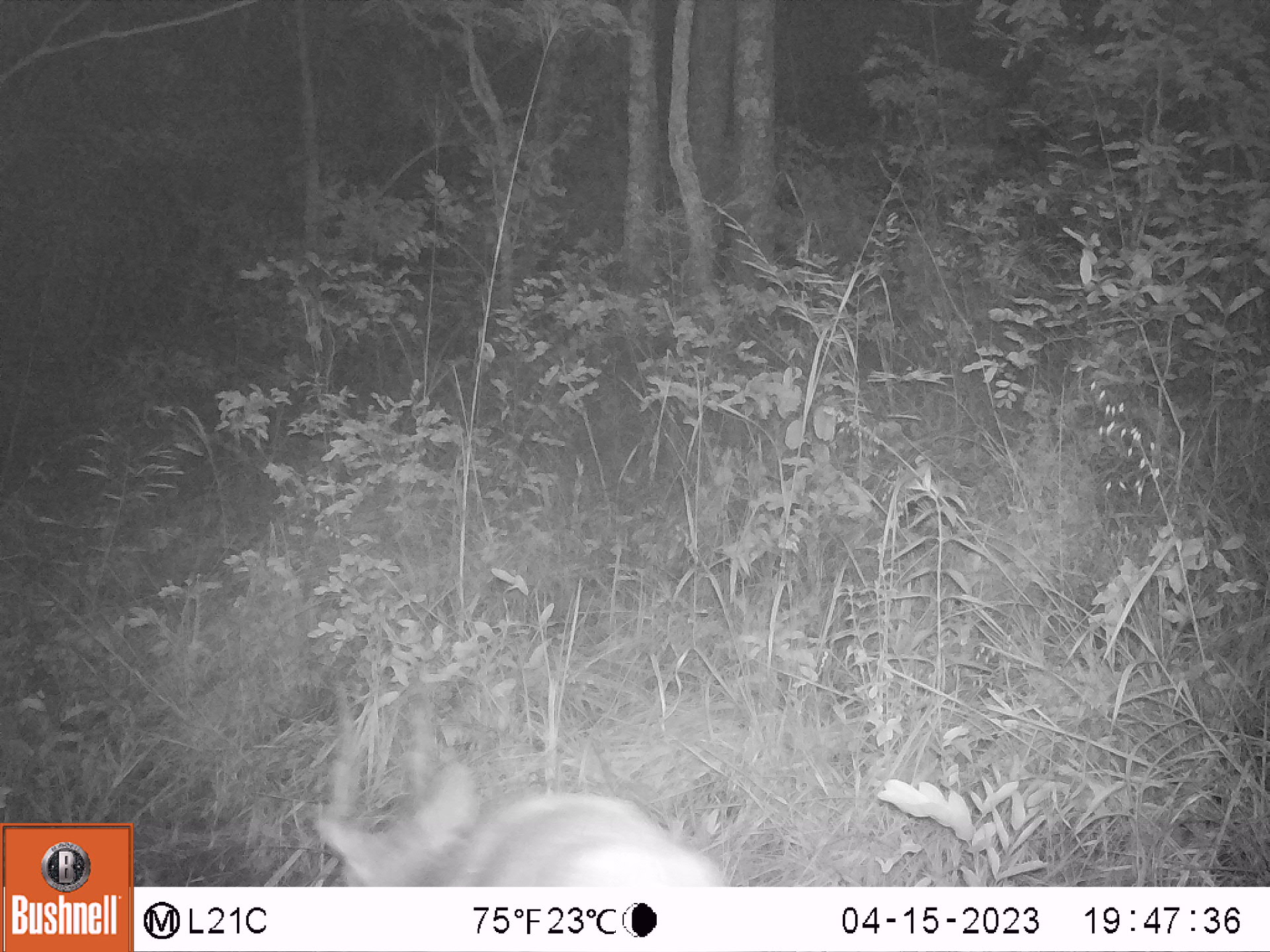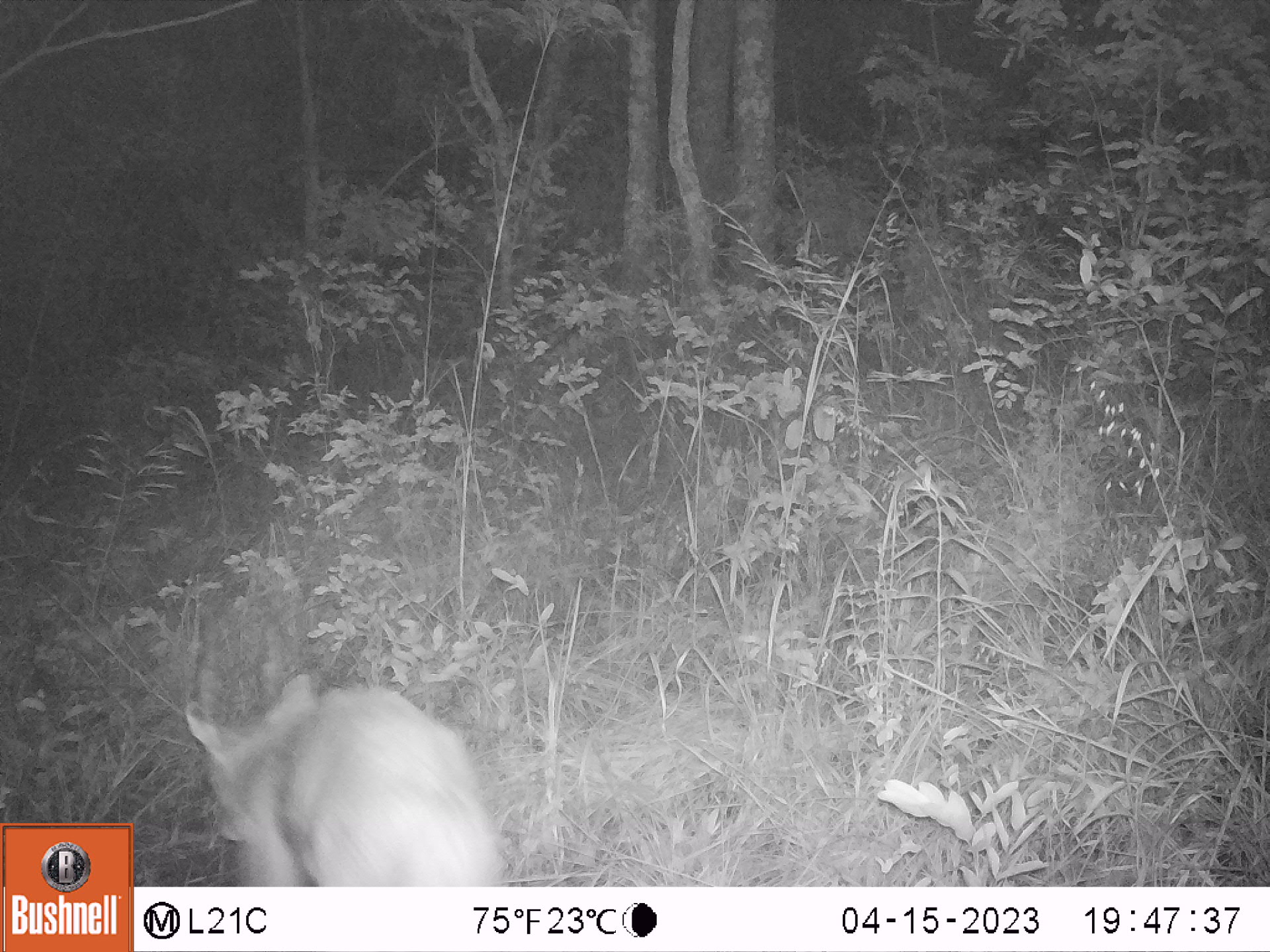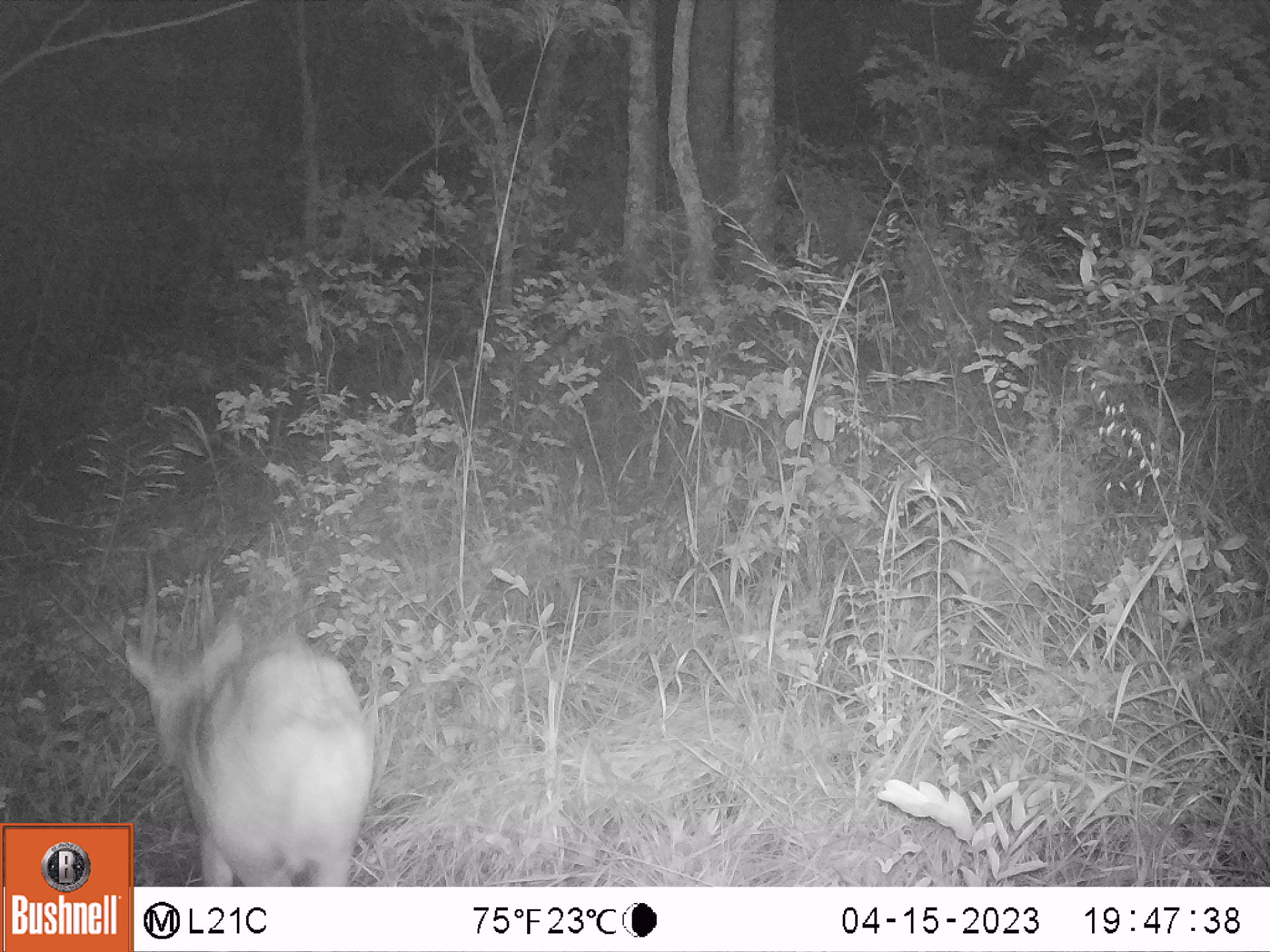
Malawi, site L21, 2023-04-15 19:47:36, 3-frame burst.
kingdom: Animalia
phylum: Chordata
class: Mammalia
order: Artiodactyla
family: Bovidae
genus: Tragelaphus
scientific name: Tragelaphus sylvaticus sylvaticus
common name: cape bushbuck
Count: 1.